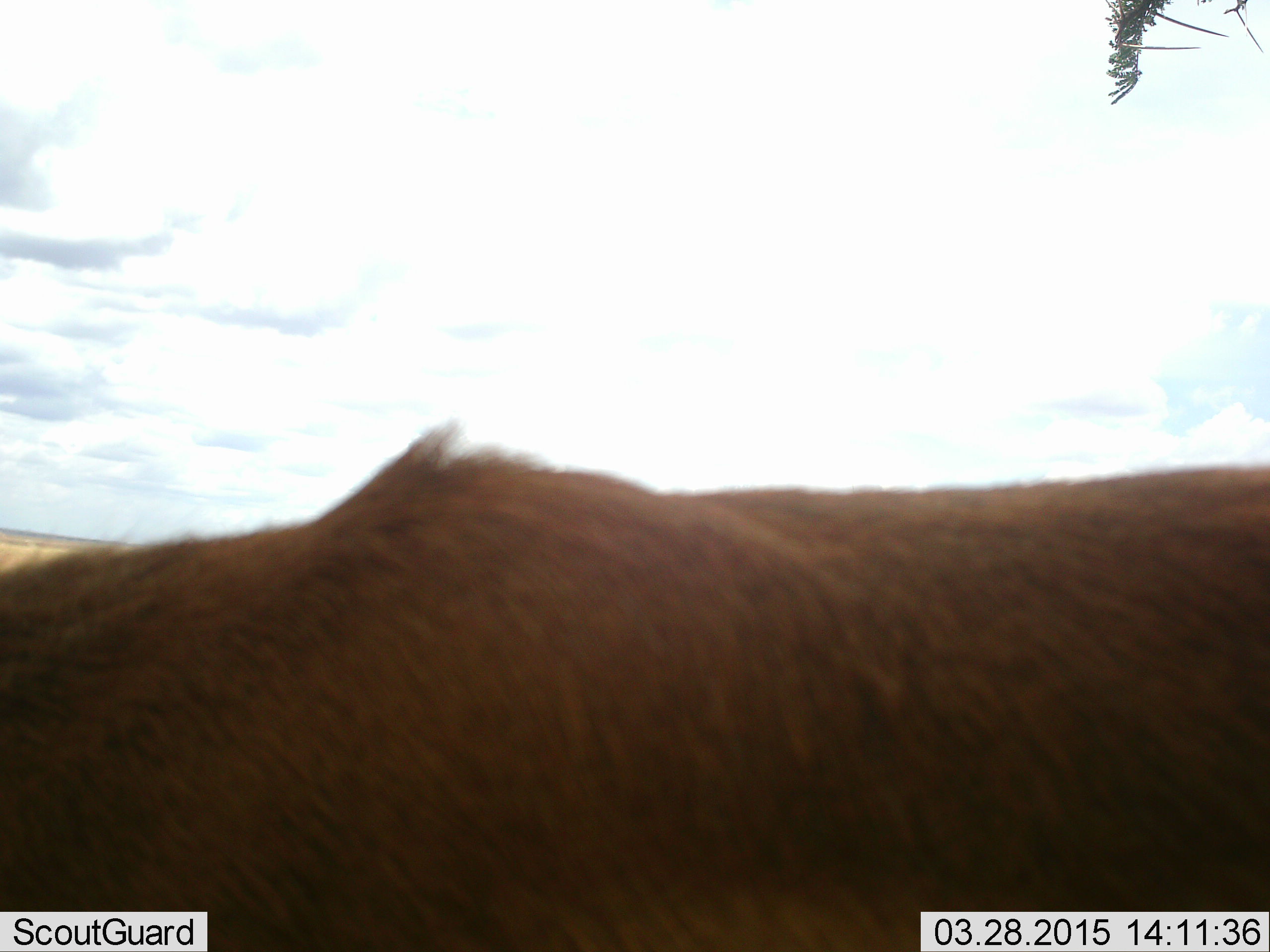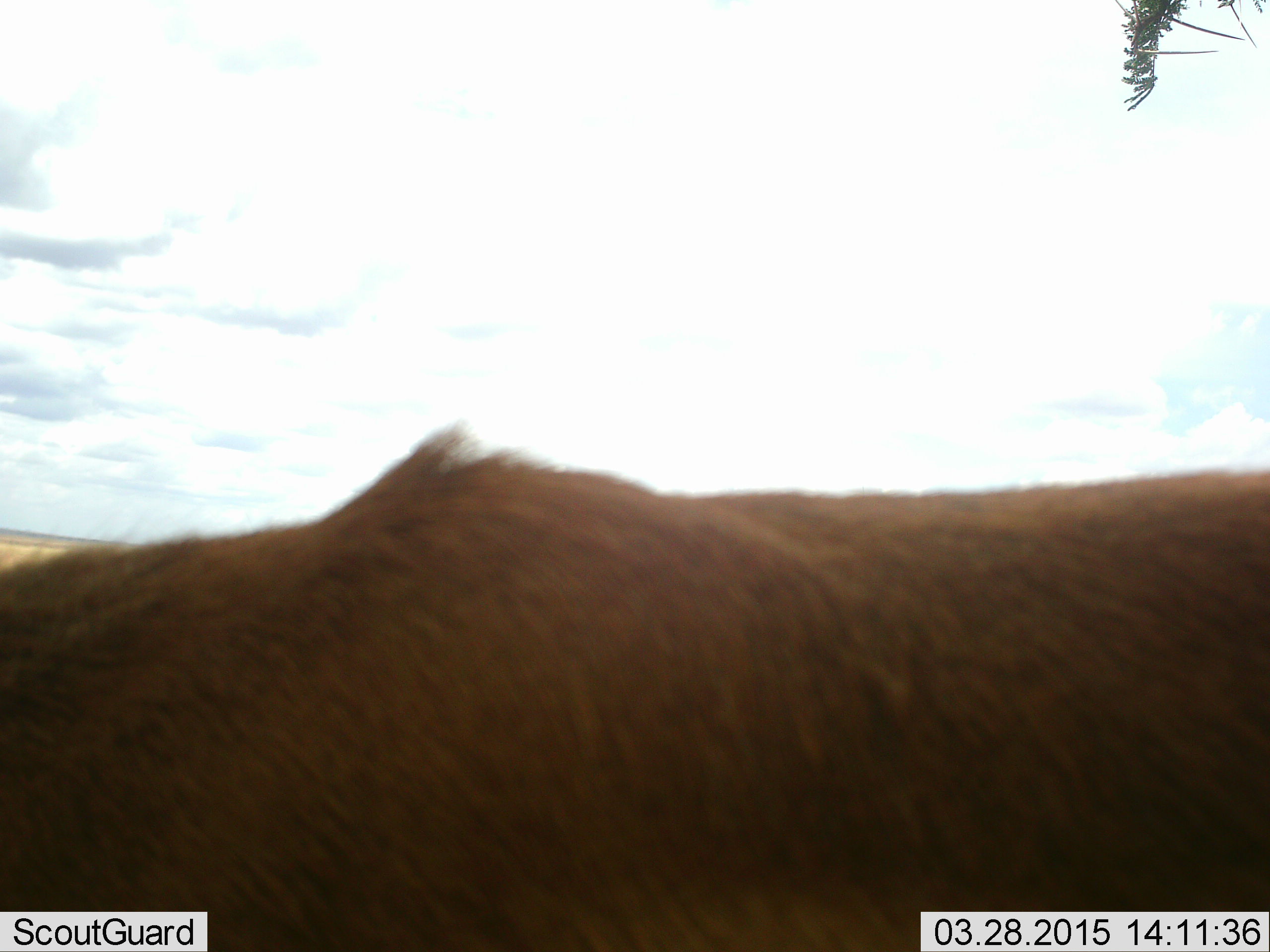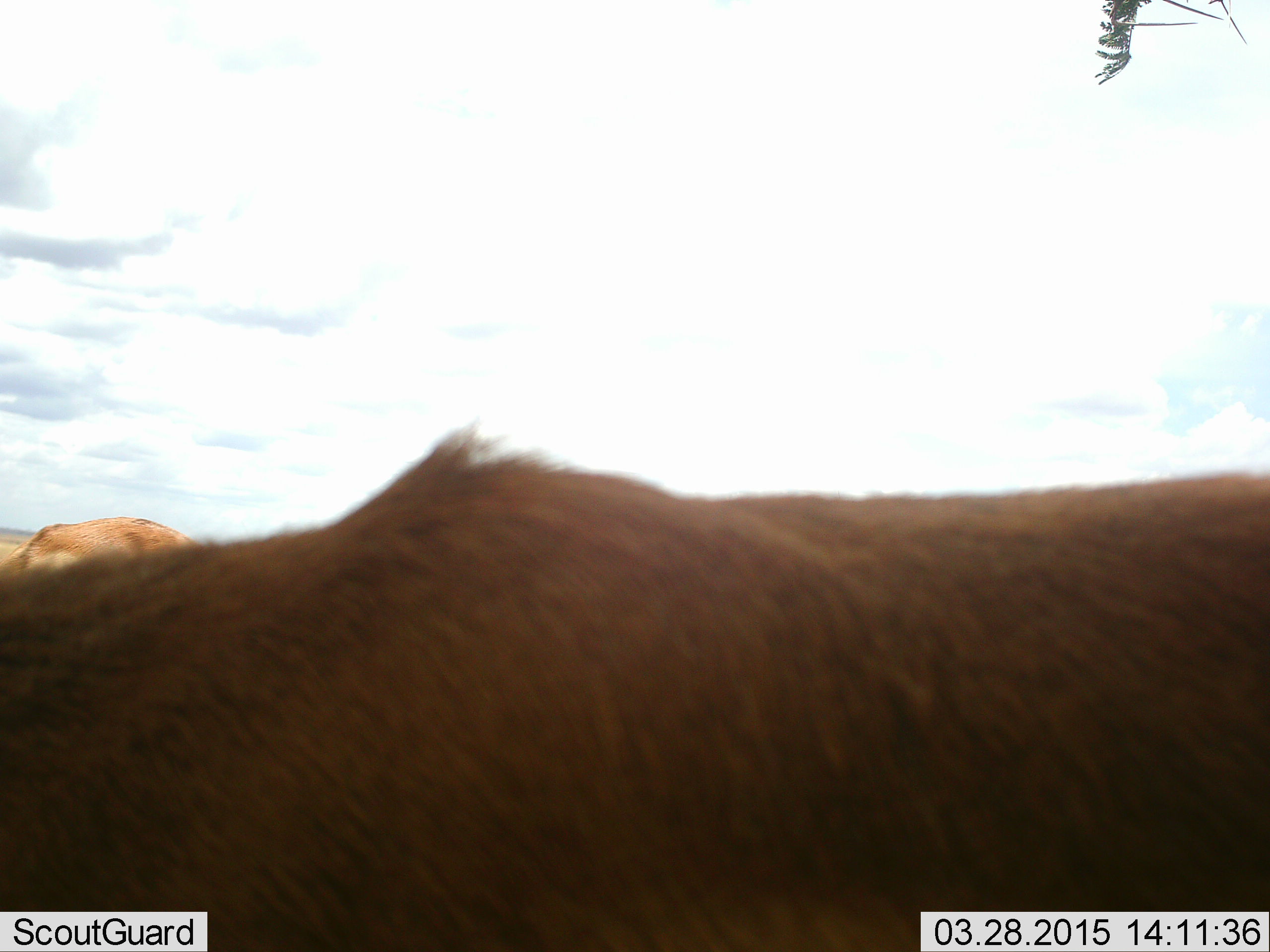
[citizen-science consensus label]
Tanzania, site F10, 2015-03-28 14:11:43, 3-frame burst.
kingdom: Animalia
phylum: Chordata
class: Mammalia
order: Artiodactyla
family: Bovidae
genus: Syncerus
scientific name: Syncerus caffer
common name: cape buffalo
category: buffalo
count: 1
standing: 75%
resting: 0%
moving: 25%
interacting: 0%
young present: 0%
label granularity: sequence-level